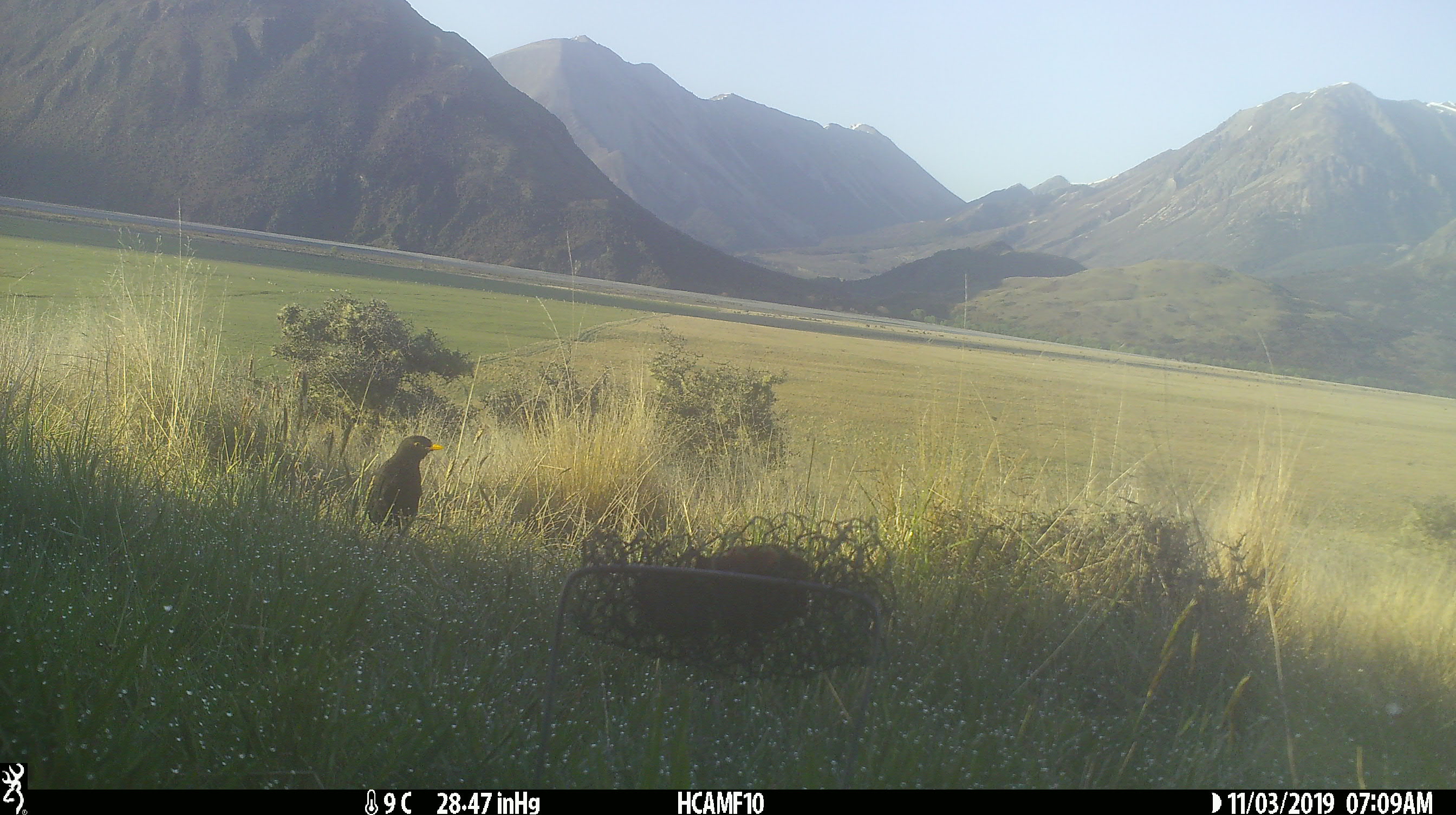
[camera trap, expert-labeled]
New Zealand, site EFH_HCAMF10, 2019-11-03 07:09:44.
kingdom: Animalia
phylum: Chordata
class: Aves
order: Passeriformes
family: Turdidae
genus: Turdus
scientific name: Turdus merula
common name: eurasian blackbird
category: blackbird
Blackbird (eurasian blackbird) (Turdus merula).